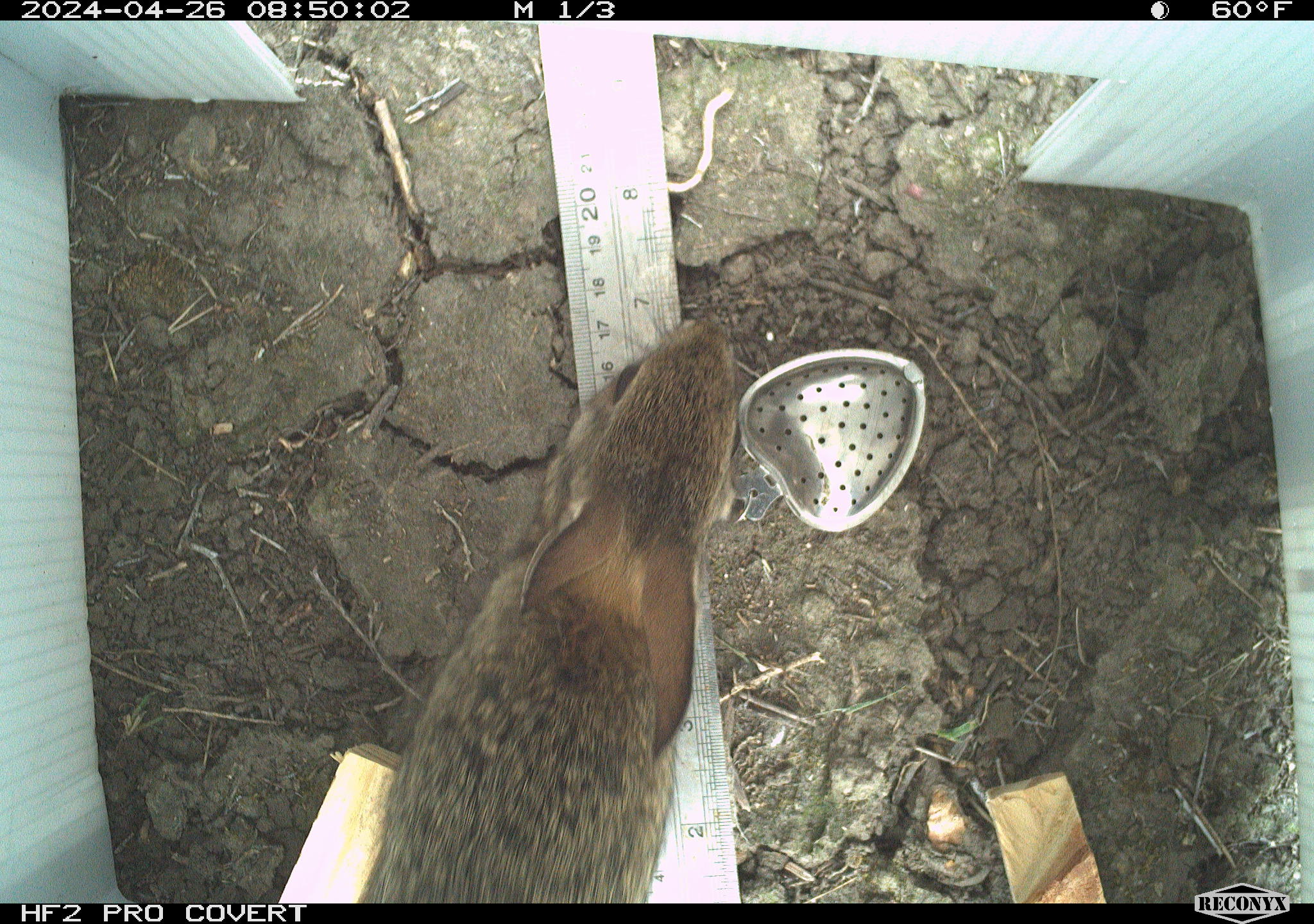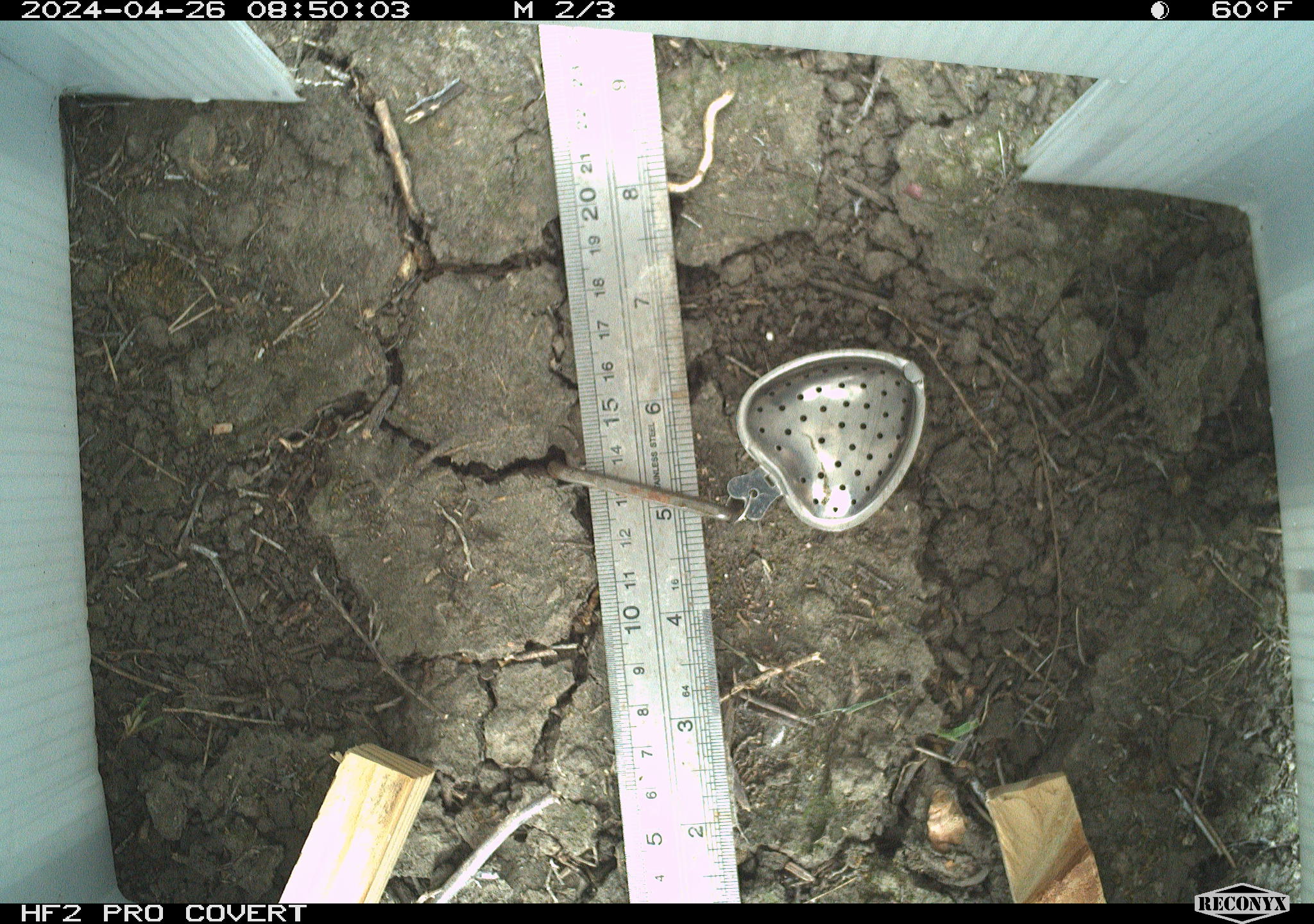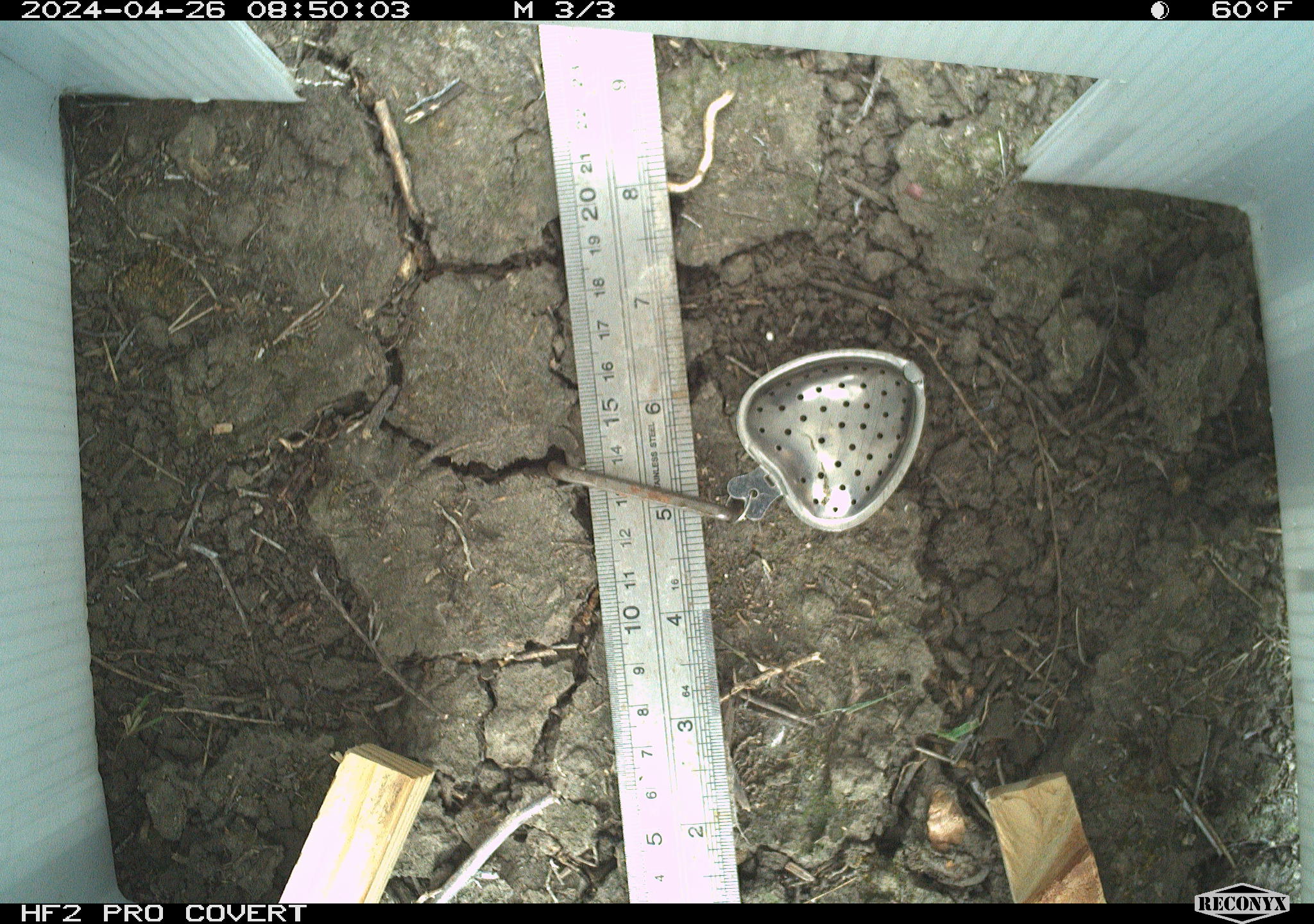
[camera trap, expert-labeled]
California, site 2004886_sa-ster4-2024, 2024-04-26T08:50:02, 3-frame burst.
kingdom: Animalia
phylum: Chordata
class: Mammalia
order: Lagomorpha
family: Leporidae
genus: Sylvilagus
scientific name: Sylvilagus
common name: cottontail rabbits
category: sylvilagus species